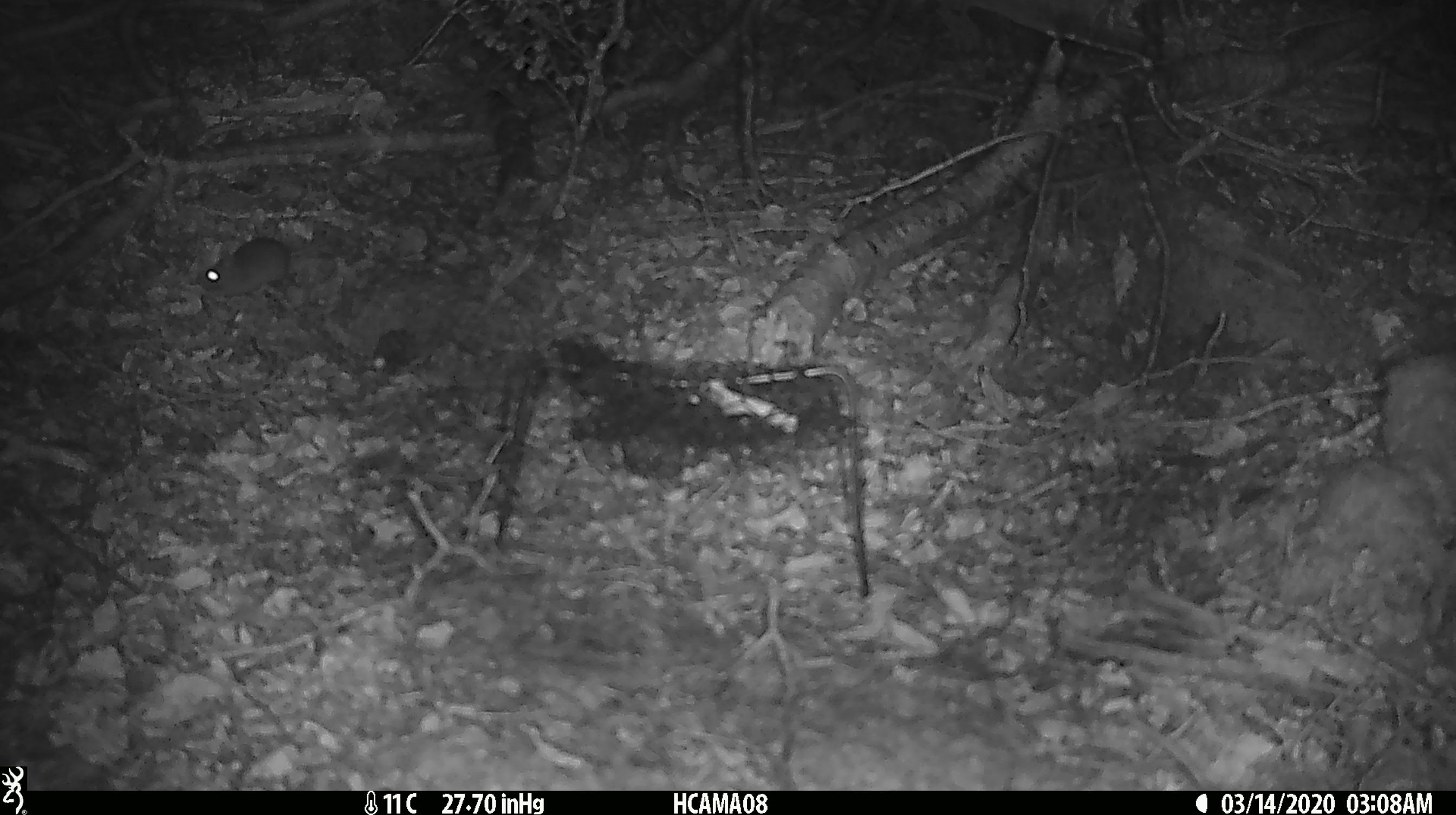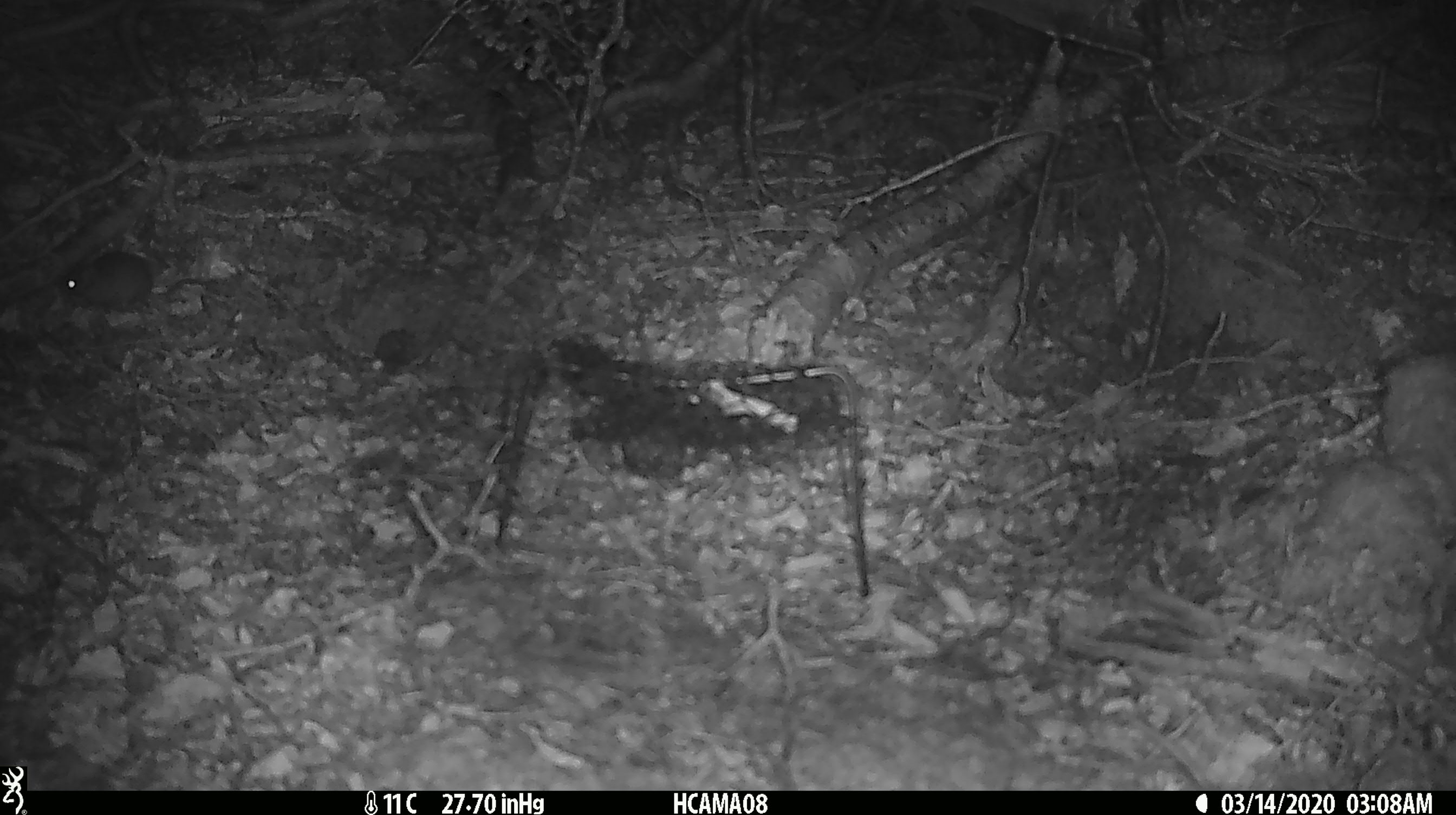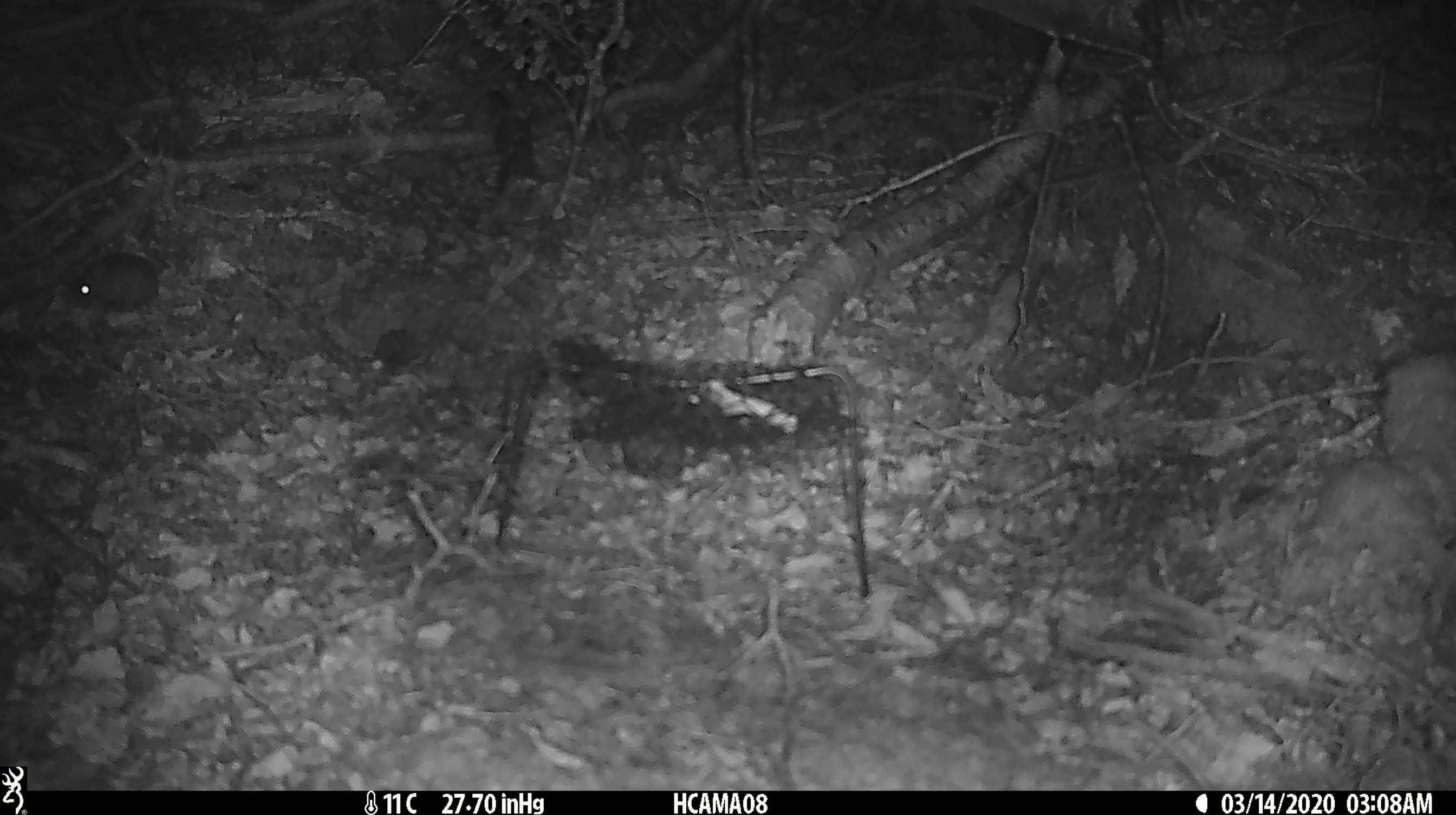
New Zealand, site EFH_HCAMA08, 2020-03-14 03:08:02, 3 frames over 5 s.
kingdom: Animalia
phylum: Chordata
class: Mammalia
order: Rodentia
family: Muridae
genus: Mus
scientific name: Mus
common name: mouse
Mouse (Mus).